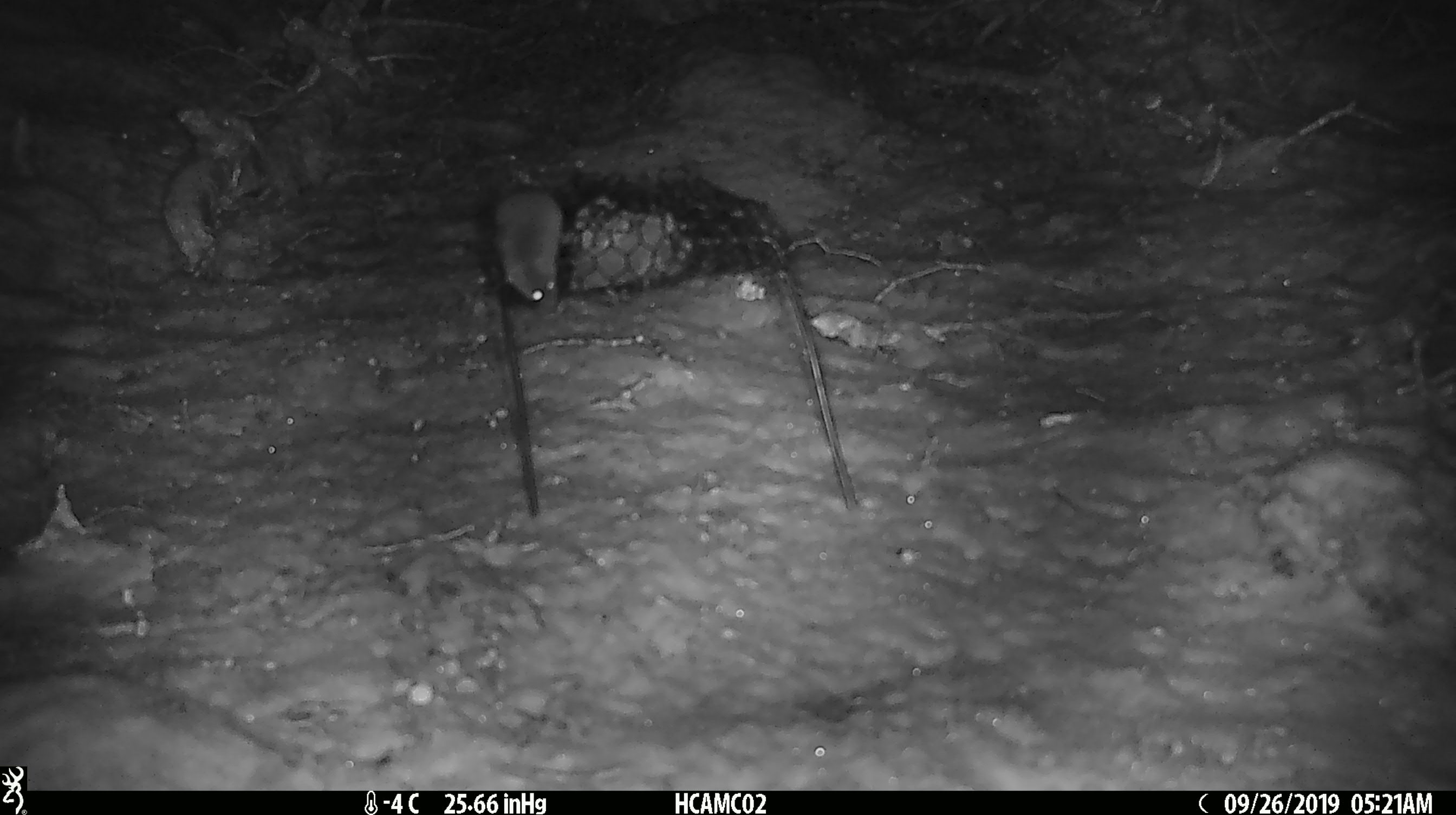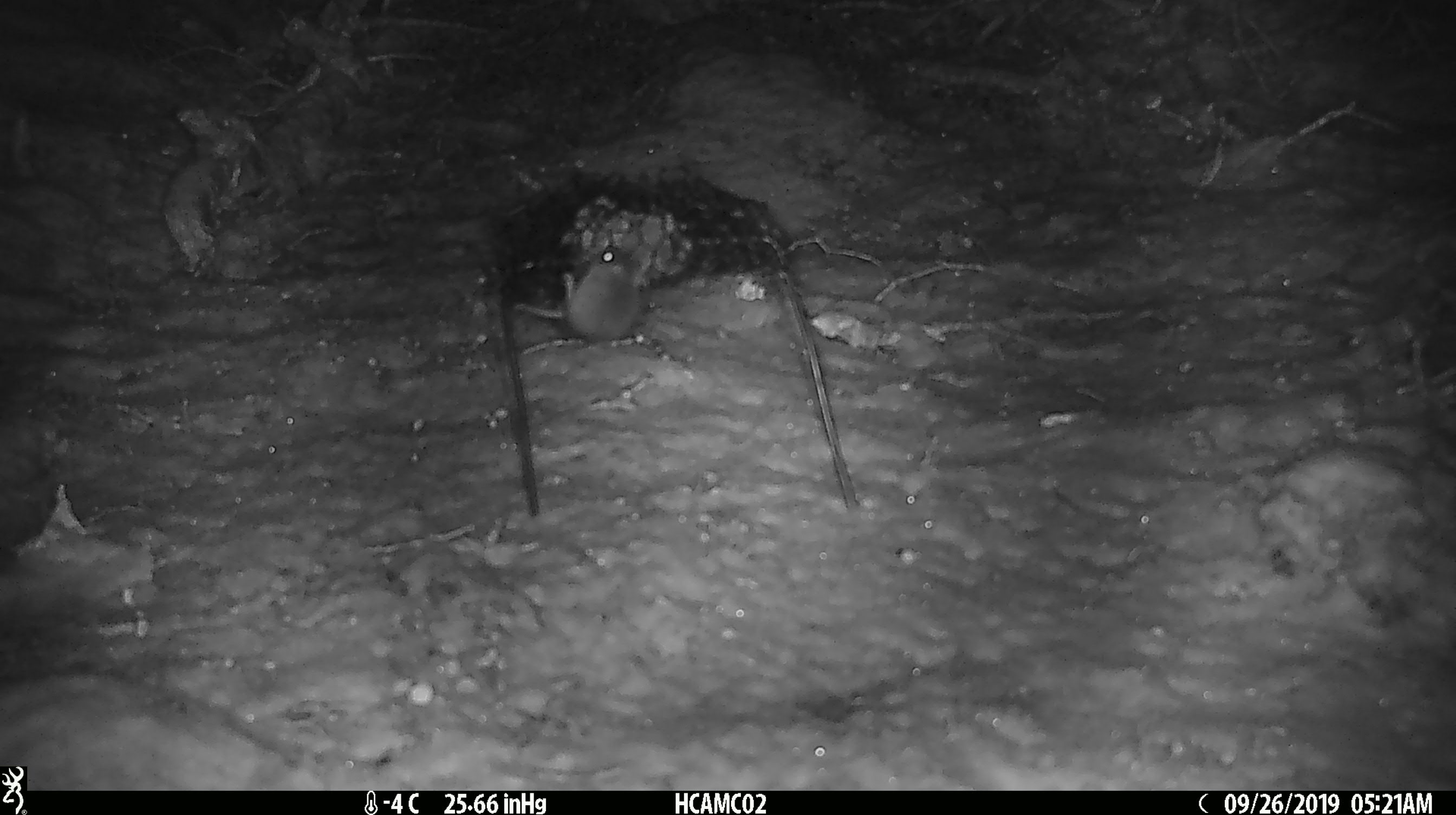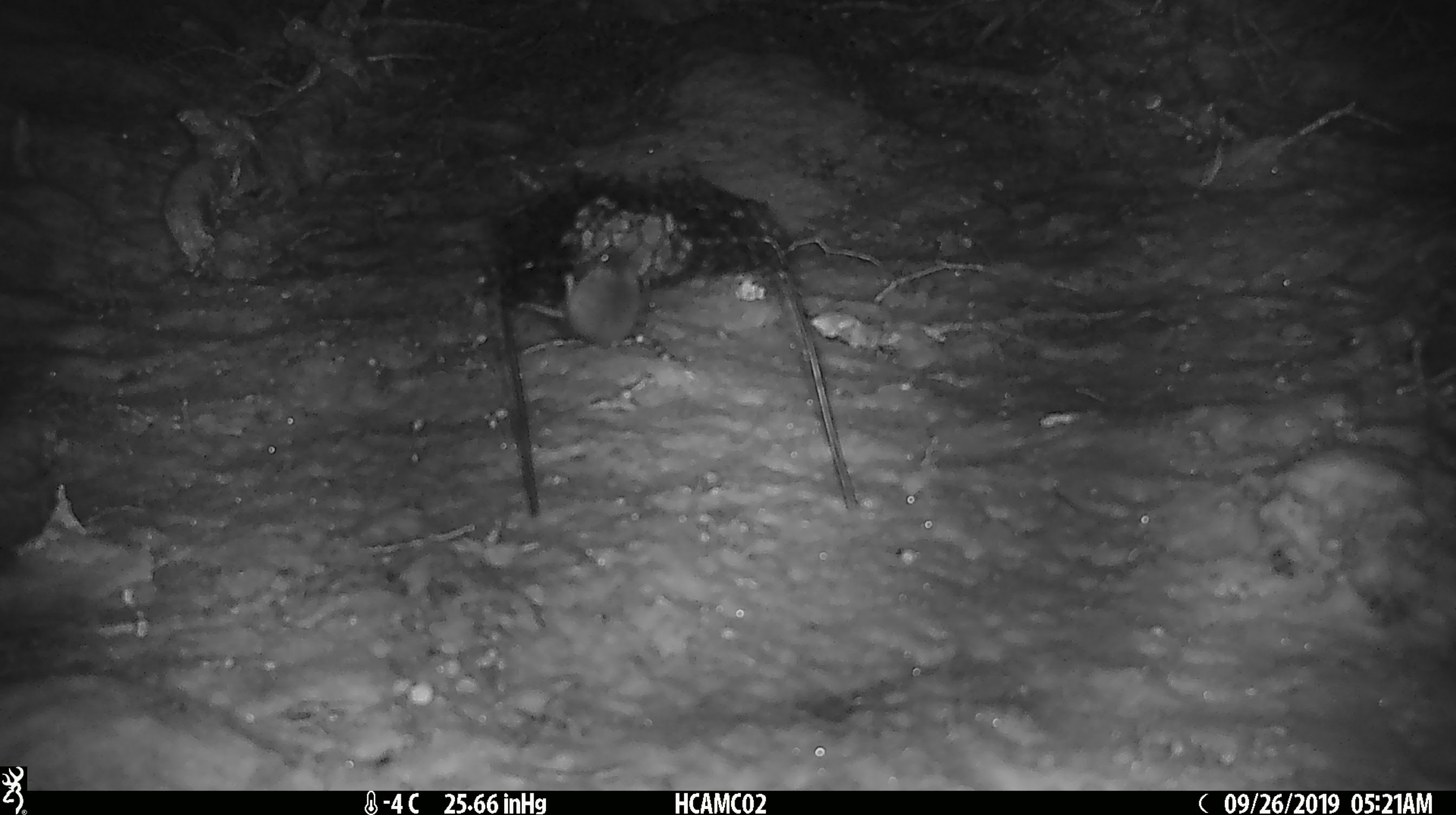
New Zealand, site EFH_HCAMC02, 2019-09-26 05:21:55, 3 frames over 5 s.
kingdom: Animalia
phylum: Chordata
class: Mammalia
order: Rodentia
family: Muridae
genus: Mus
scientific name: Mus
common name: mouse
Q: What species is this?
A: Mouse (Mus).